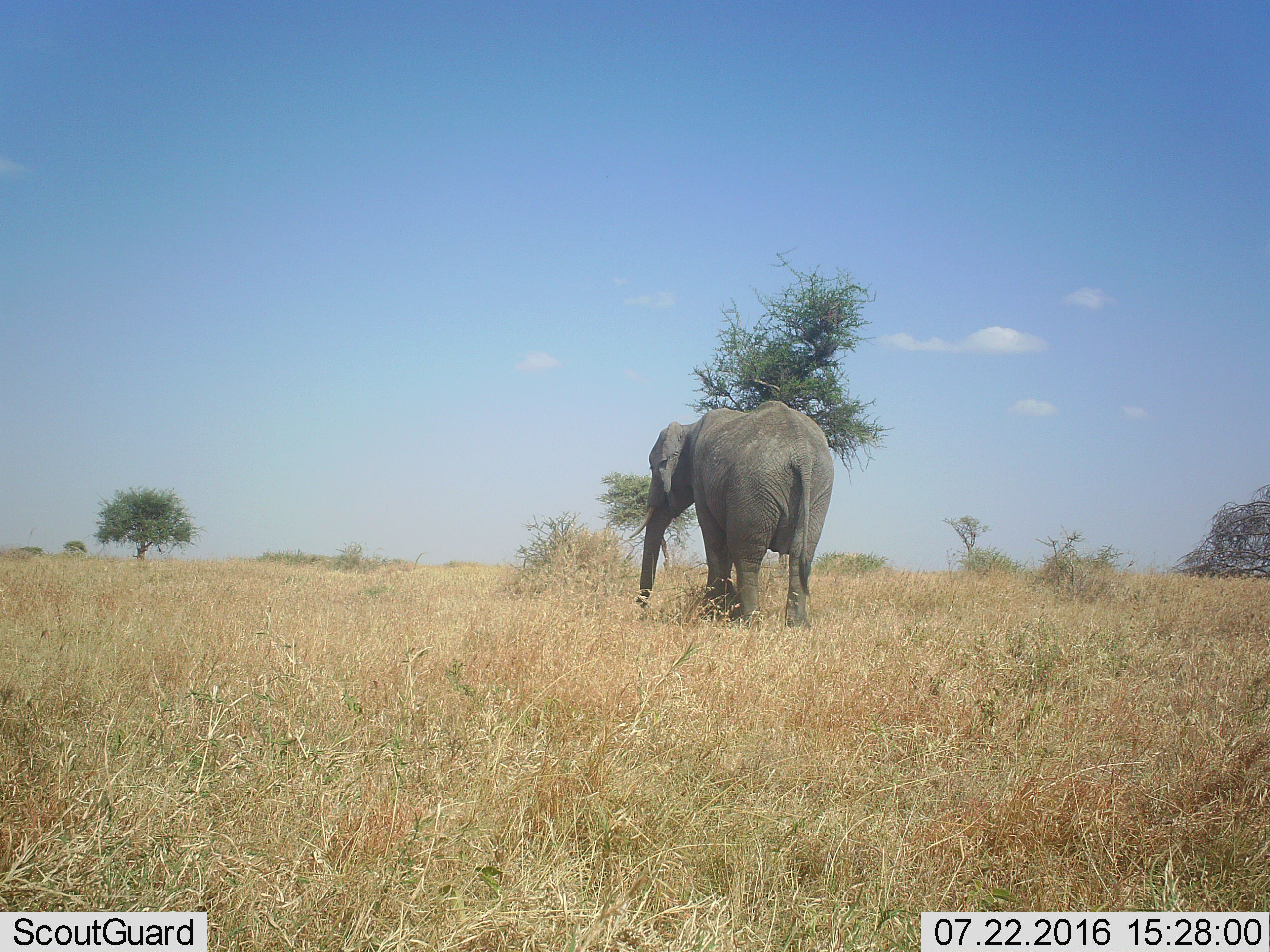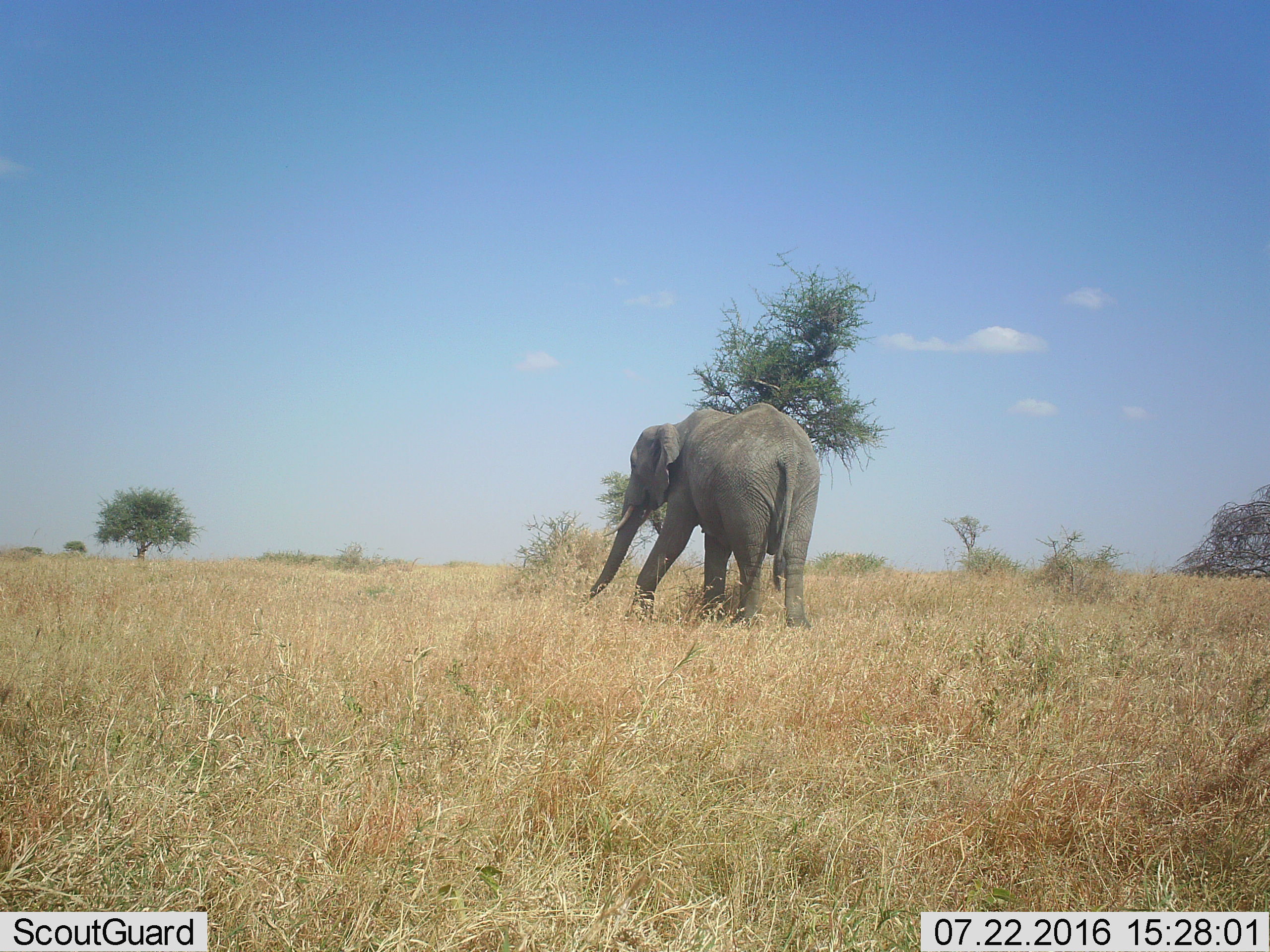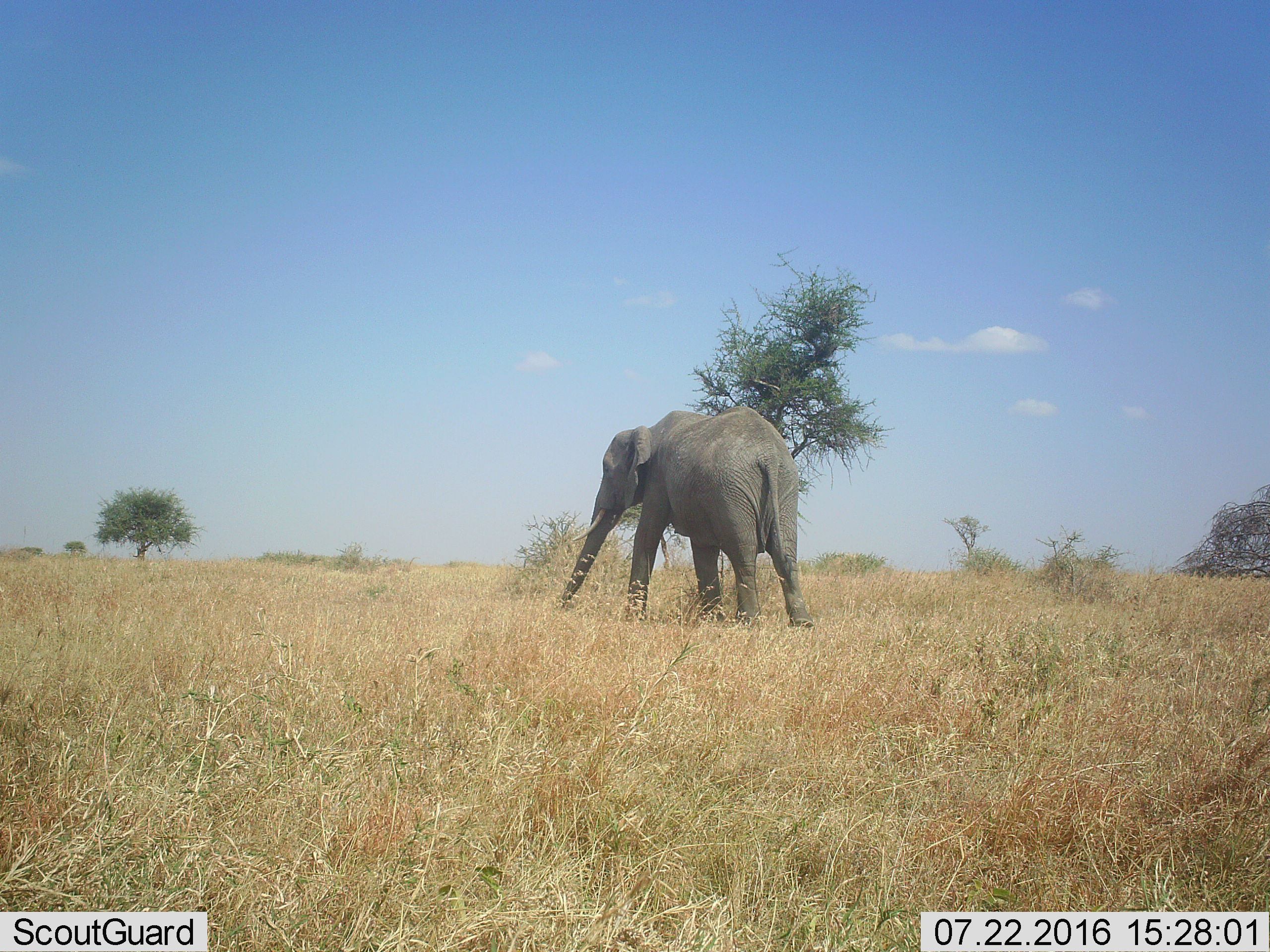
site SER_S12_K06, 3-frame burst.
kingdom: Animalia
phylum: Chordata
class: Mammalia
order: Proboscidea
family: Elephantidae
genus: Loxodonta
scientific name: Loxodonta africana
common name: african bush elephant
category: elephant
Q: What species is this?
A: Elephant (african bush elephant) (Loxodonta africana).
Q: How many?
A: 1.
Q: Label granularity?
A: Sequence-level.